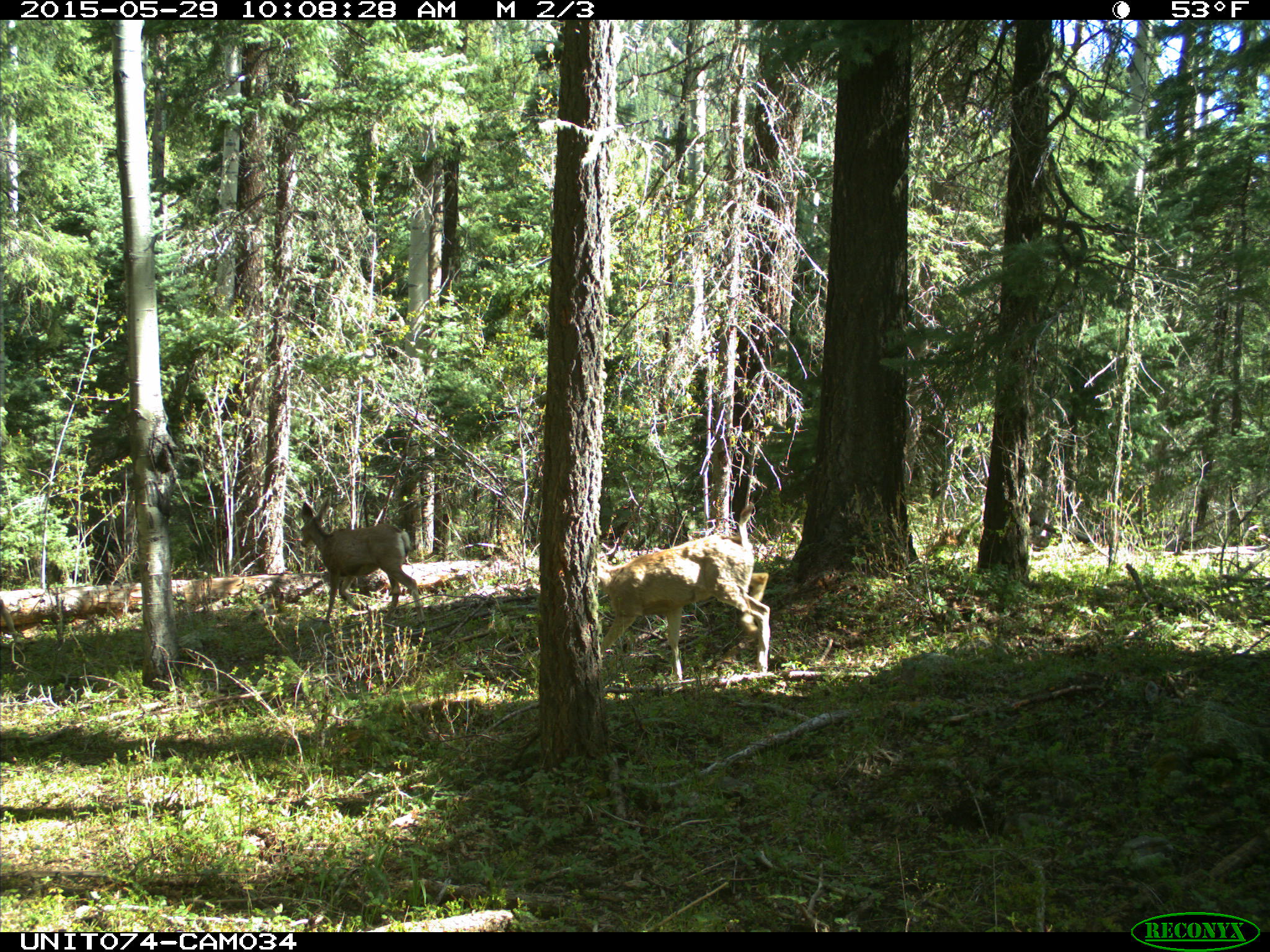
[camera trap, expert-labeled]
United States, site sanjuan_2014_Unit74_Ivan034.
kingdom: Animalia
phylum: Chordata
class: Mammalia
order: Artiodactyla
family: Cervidae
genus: Odocoileus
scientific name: Odocoileus hemionus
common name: mule deer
Odocoileus hemionus (mule deer).